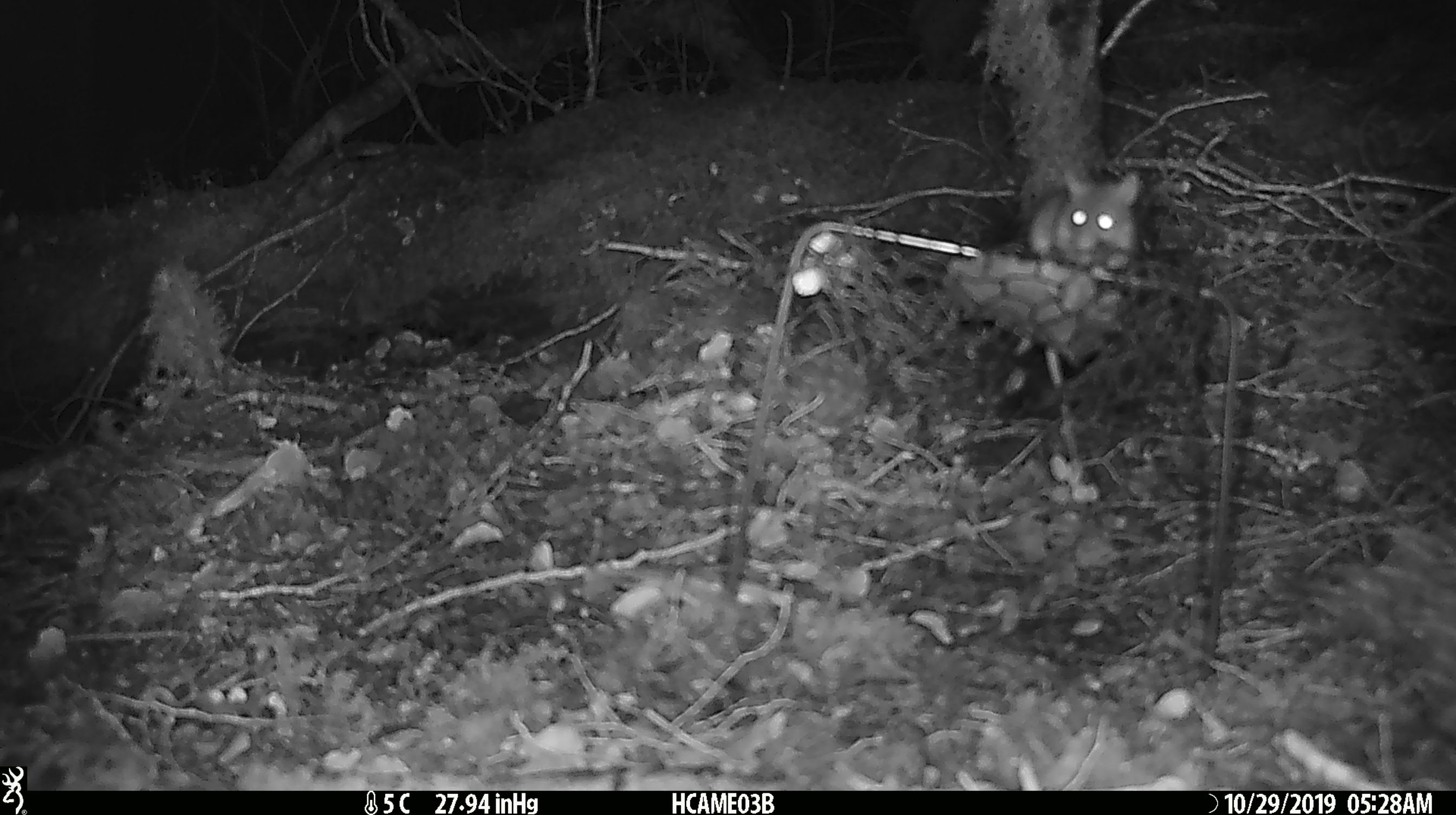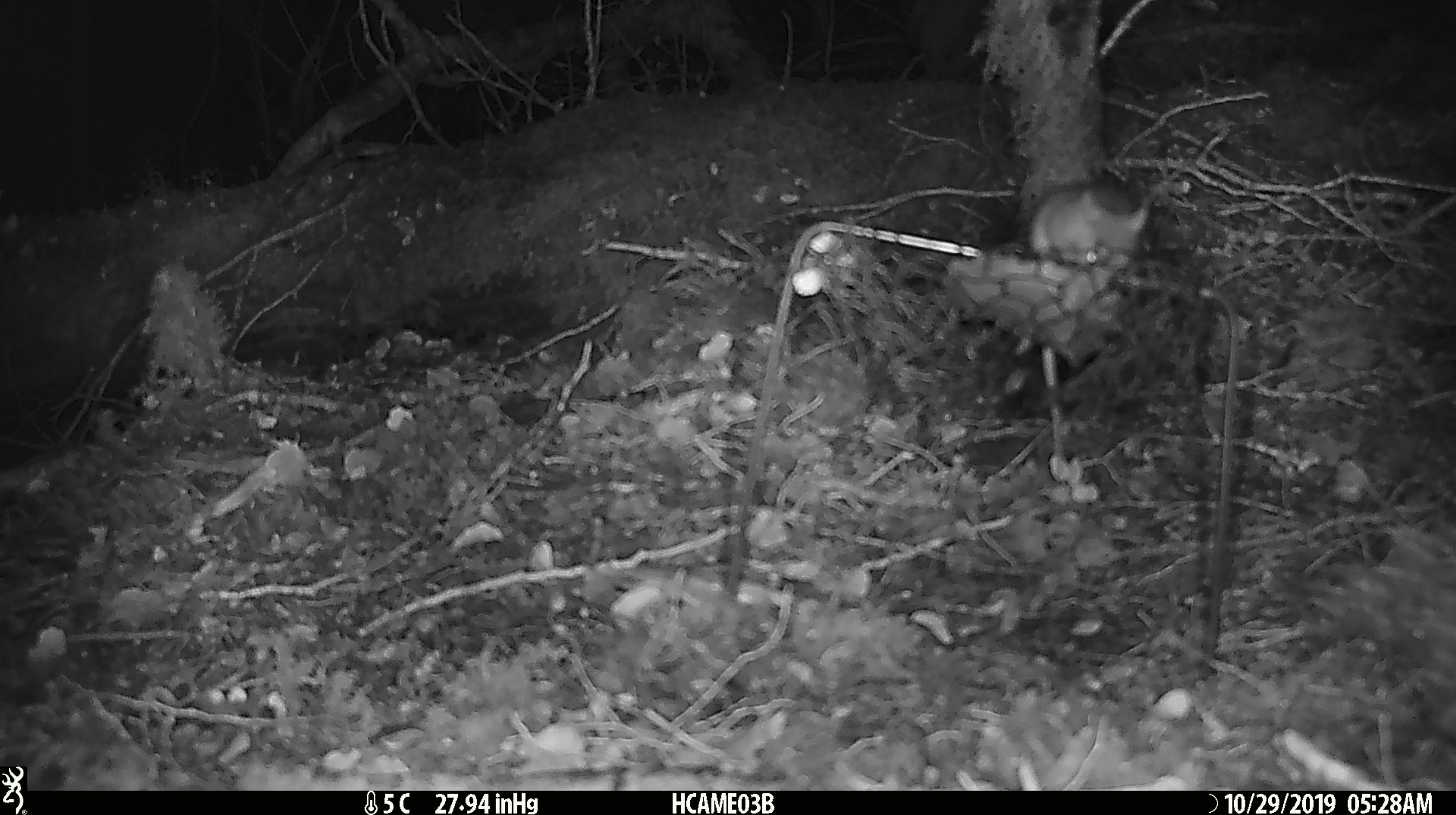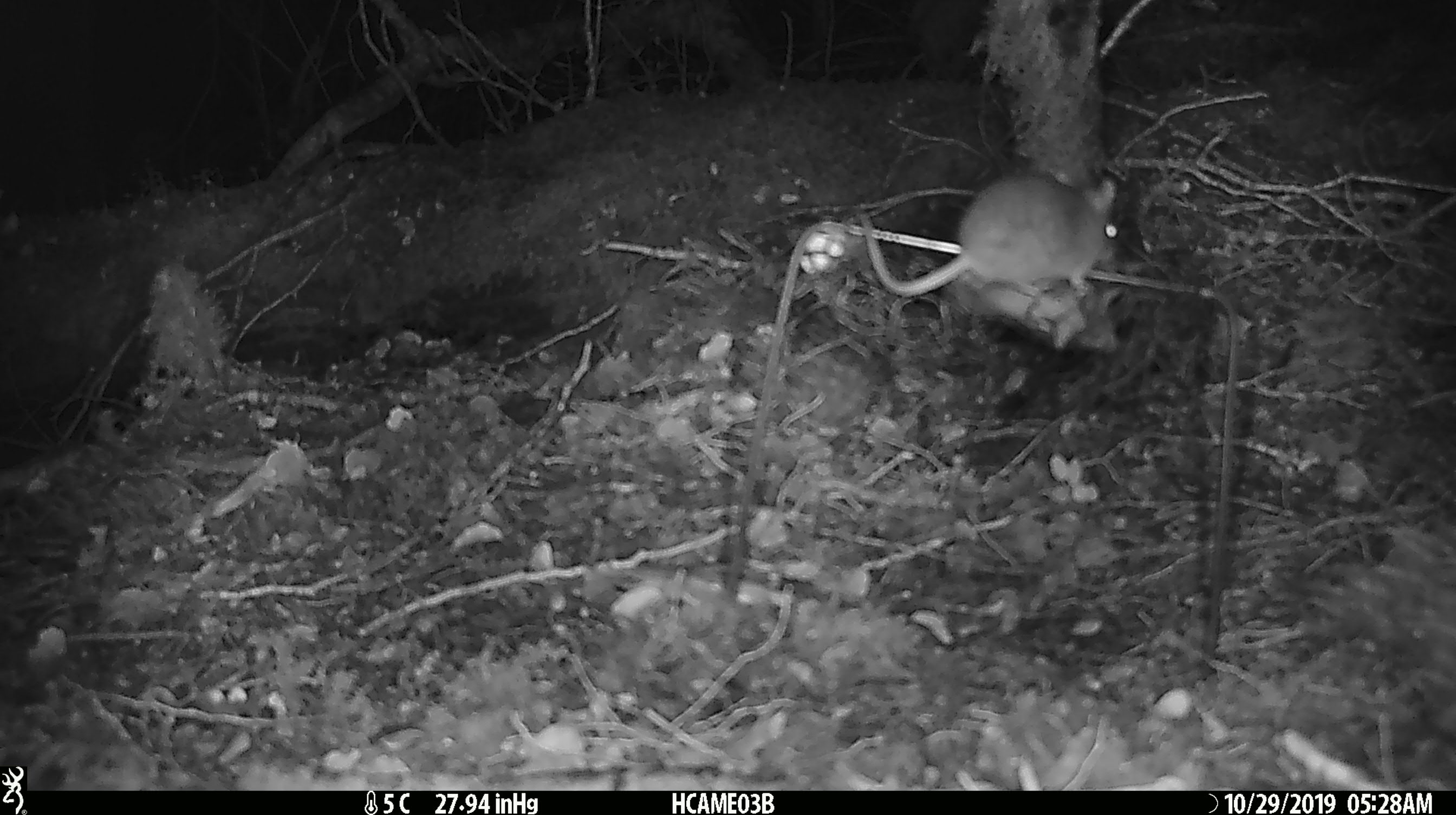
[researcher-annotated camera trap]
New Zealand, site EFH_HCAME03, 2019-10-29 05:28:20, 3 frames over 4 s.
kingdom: Animalia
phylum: Chordata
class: Mammalia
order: Rodentia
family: Muridae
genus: Mus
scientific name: Mus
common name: mouse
Mouse (Mus).